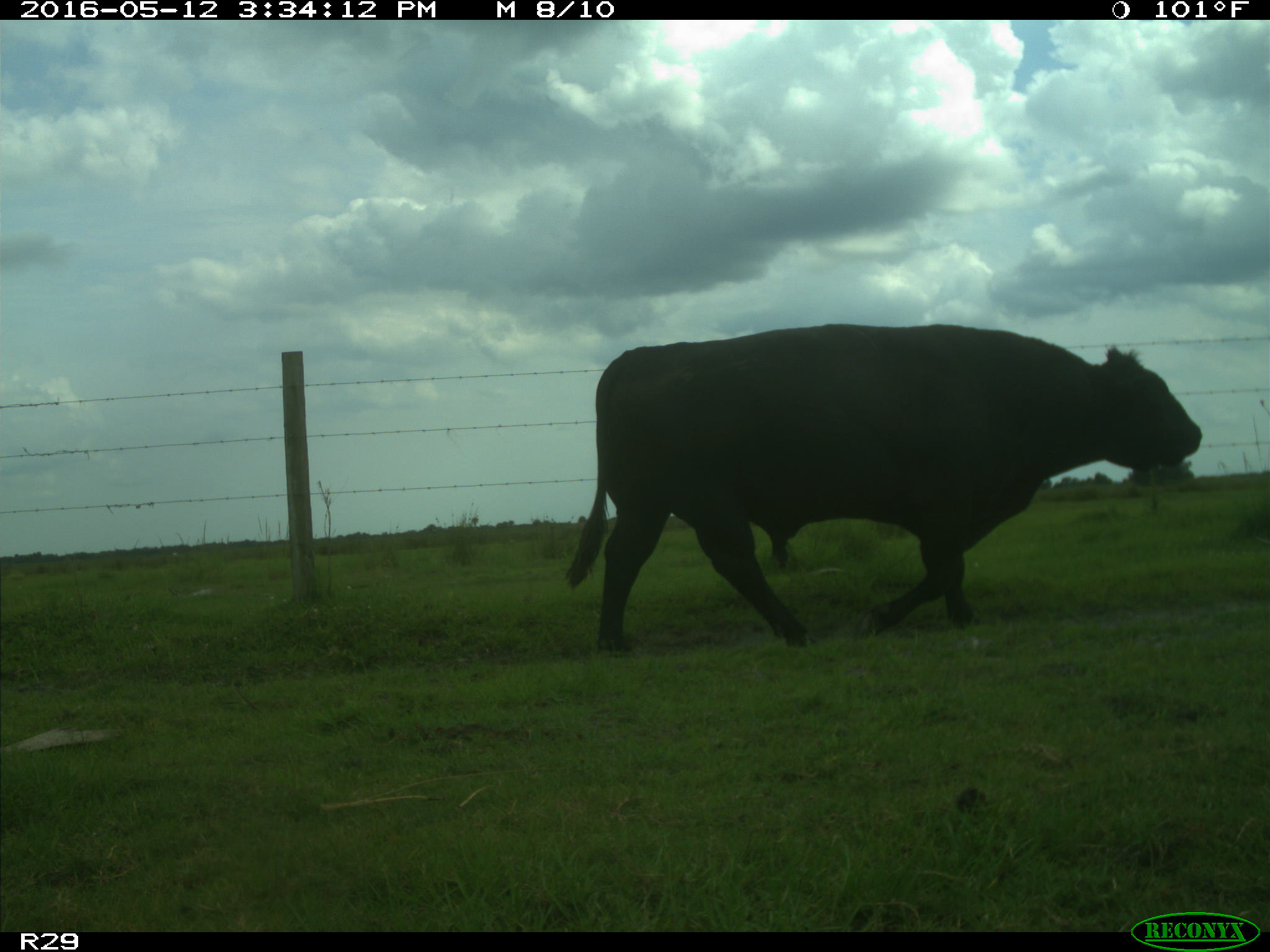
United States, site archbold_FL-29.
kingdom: Animalia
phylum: Chordata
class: Mammalia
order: Artiodactyla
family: Bovidae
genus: Bos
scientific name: Bos taurus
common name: domestic cow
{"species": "Bos taurus (domestic cow)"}